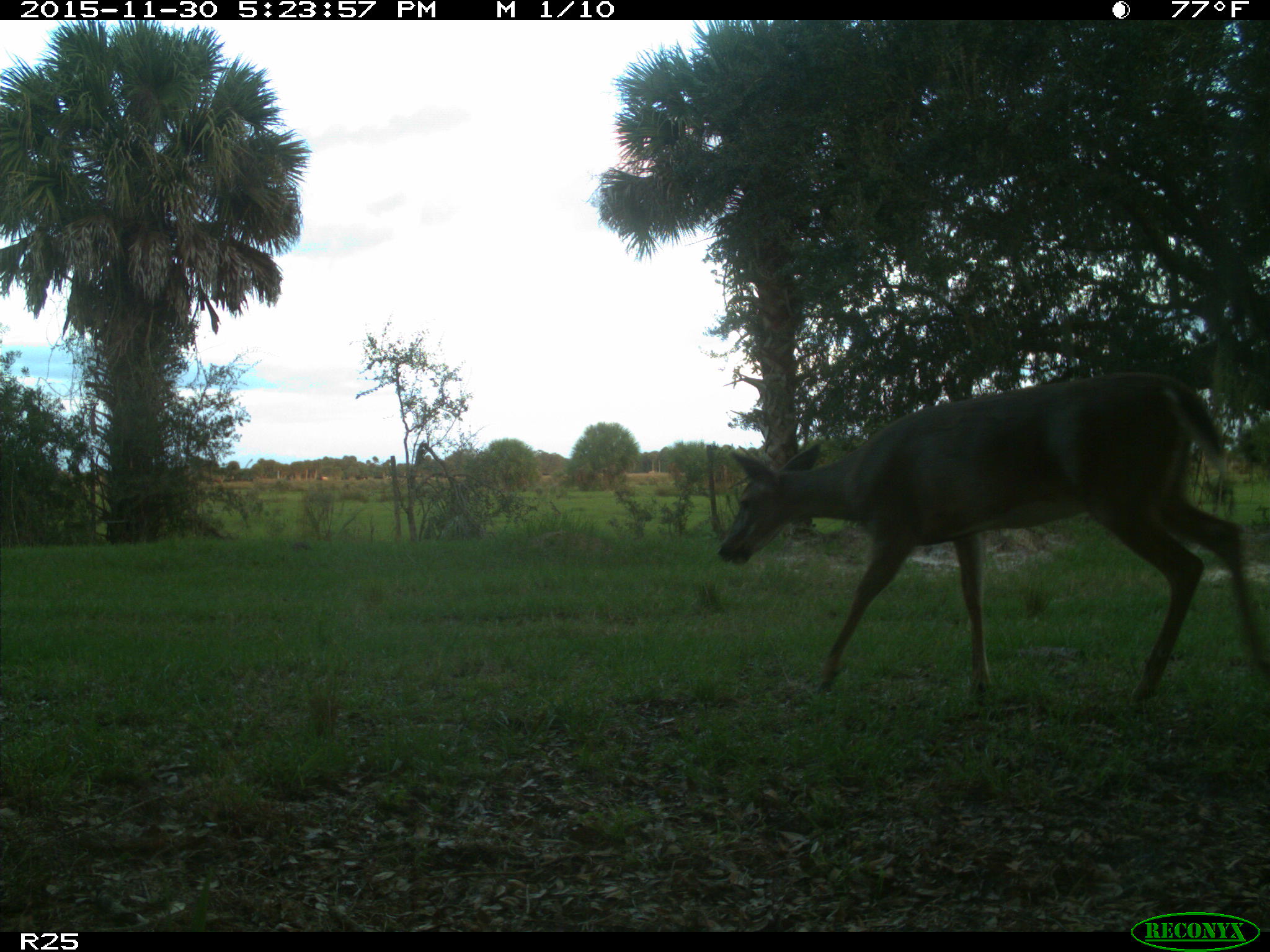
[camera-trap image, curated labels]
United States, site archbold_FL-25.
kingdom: Animalia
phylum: Chordata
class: Mammalia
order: Artiodactyla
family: Cervidae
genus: Odocoileus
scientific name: Odocoileus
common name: deer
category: unidentified deer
Unidentified deer (deer) (Odocoileus).